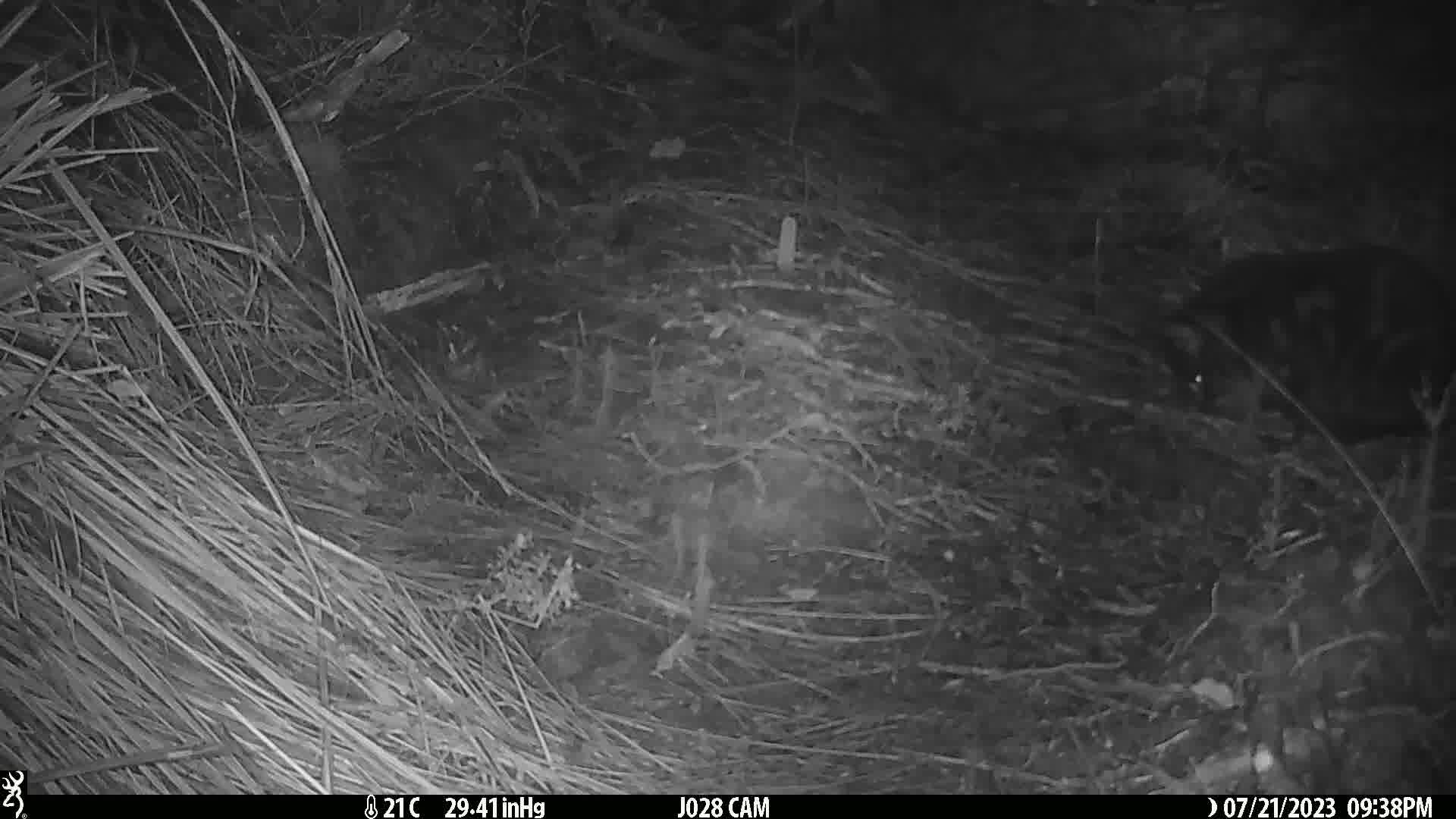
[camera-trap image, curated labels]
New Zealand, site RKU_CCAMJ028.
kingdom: Animalia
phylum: Chordata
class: Mammalia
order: Carnivora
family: Felidae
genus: Felis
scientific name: Felis catus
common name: domestic cat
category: cat